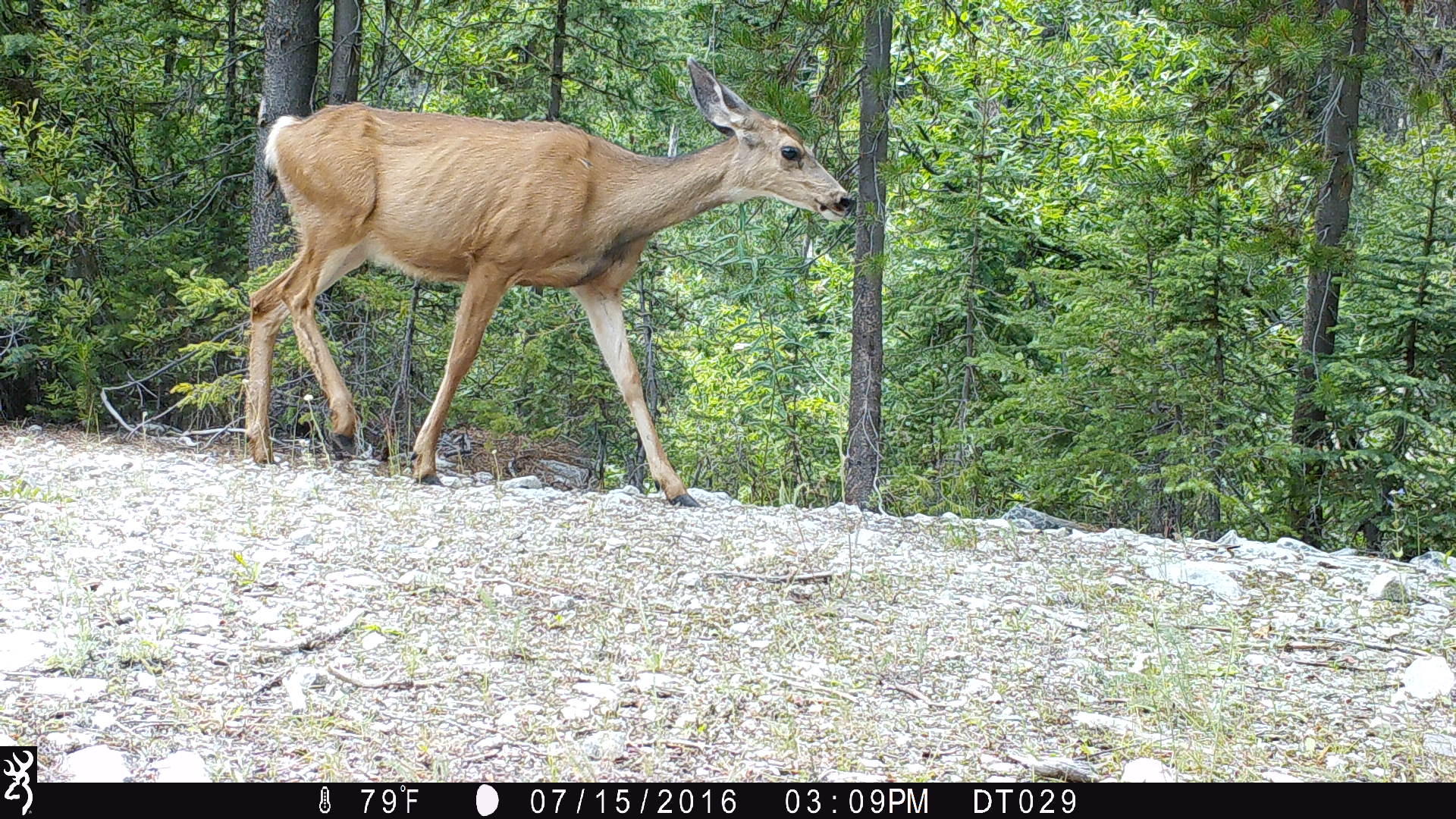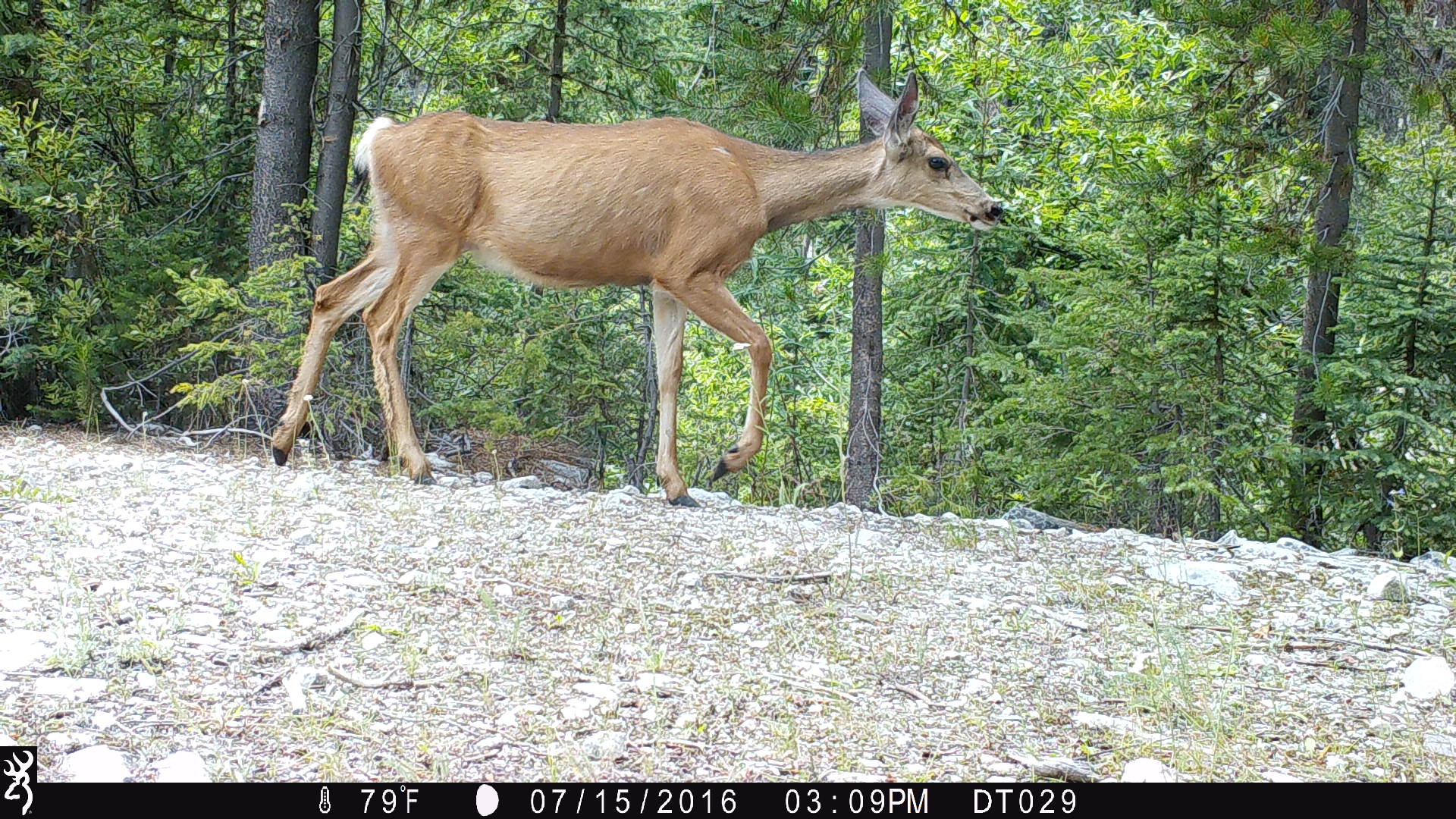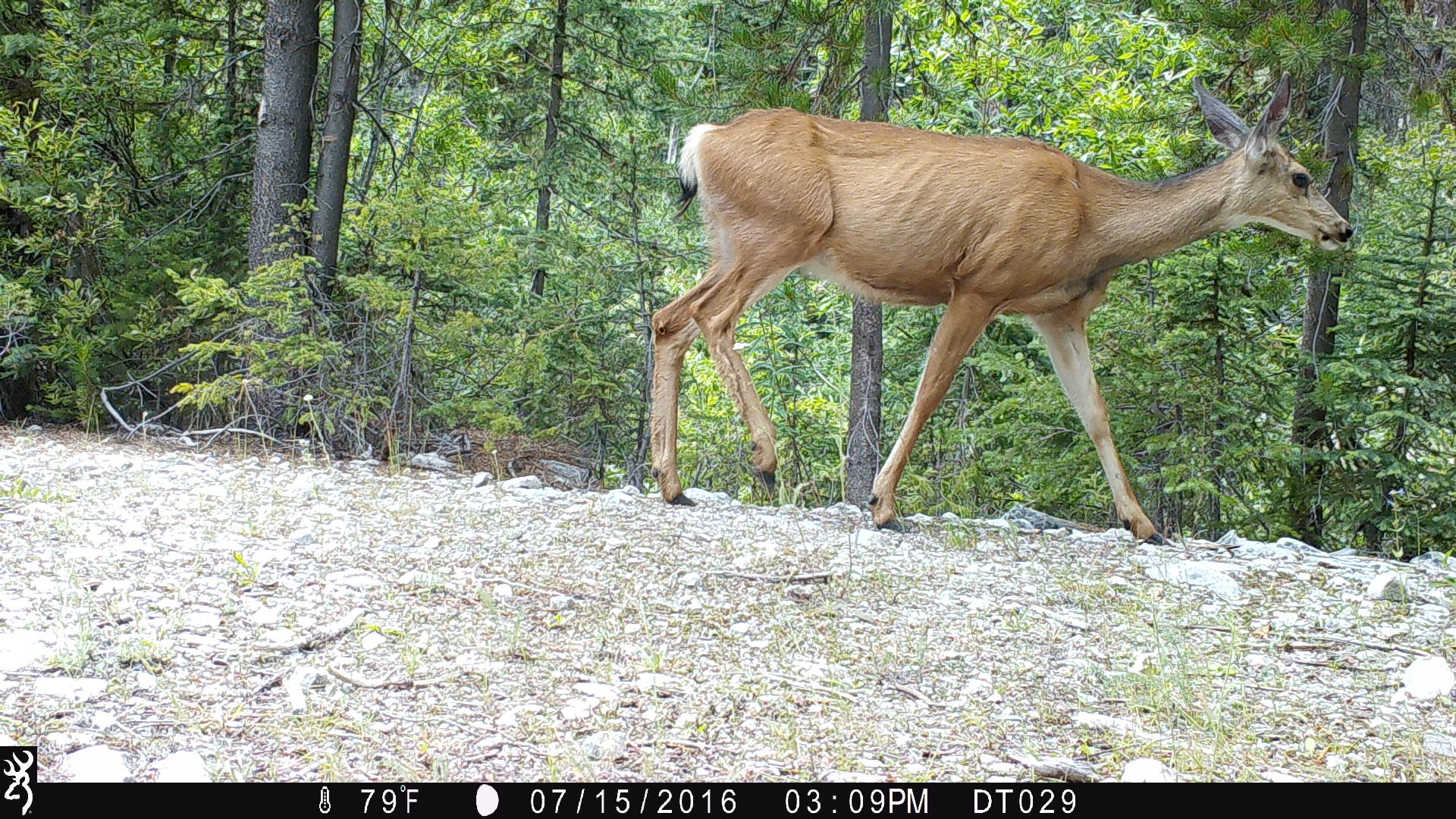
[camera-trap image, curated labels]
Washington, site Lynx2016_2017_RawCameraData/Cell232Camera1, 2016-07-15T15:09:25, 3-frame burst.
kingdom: Animalia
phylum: Chordata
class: Mammalia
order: Artiodactyla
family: Cervidae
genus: Odocoileus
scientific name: Odocoileus hemionus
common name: mule deer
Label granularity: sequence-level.